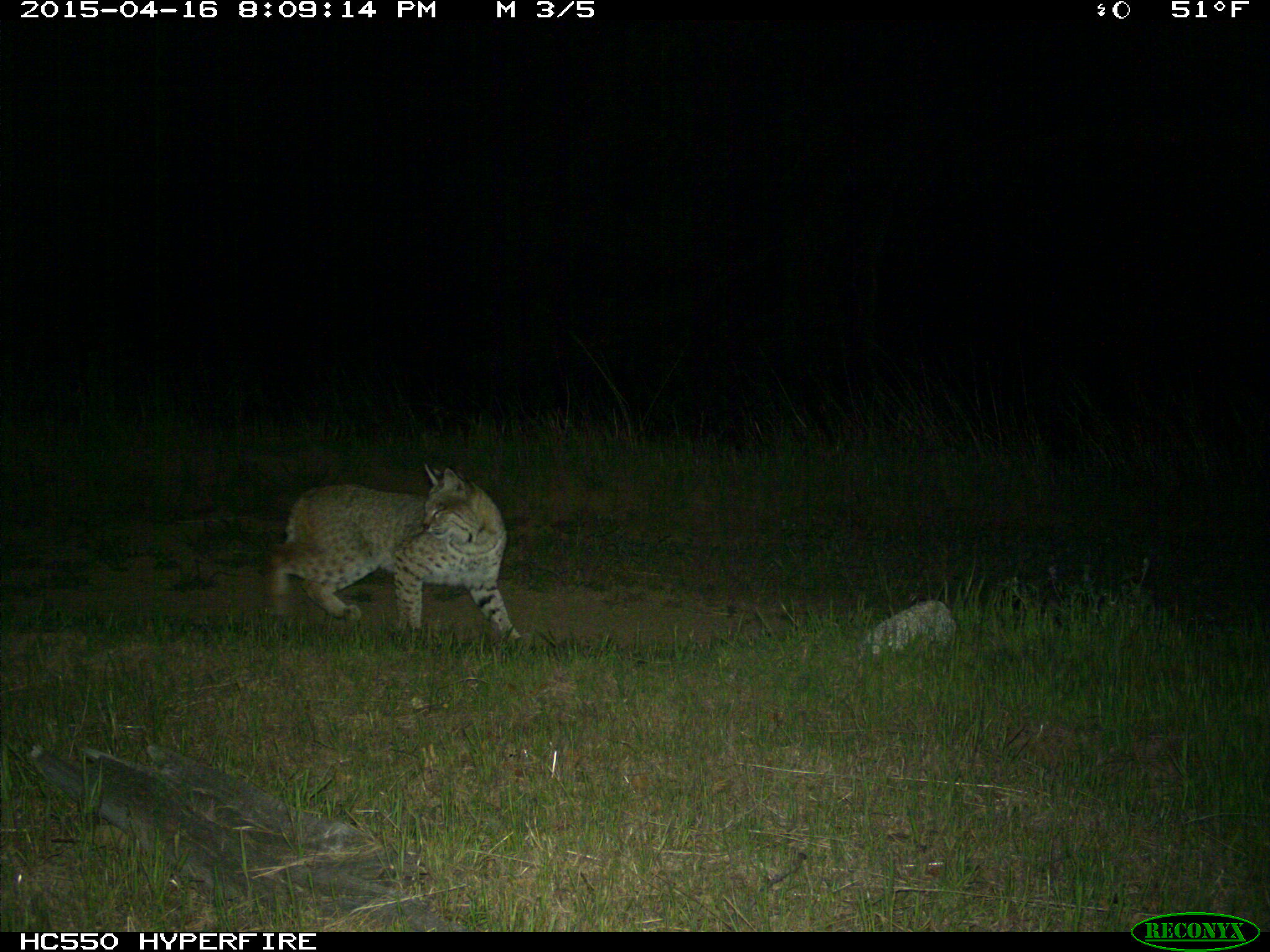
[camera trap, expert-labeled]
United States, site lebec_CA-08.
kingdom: Animalia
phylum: Chordata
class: Mammalia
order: Carnivora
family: Felidae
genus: Lynx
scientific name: Lynx rufus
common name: bobcat